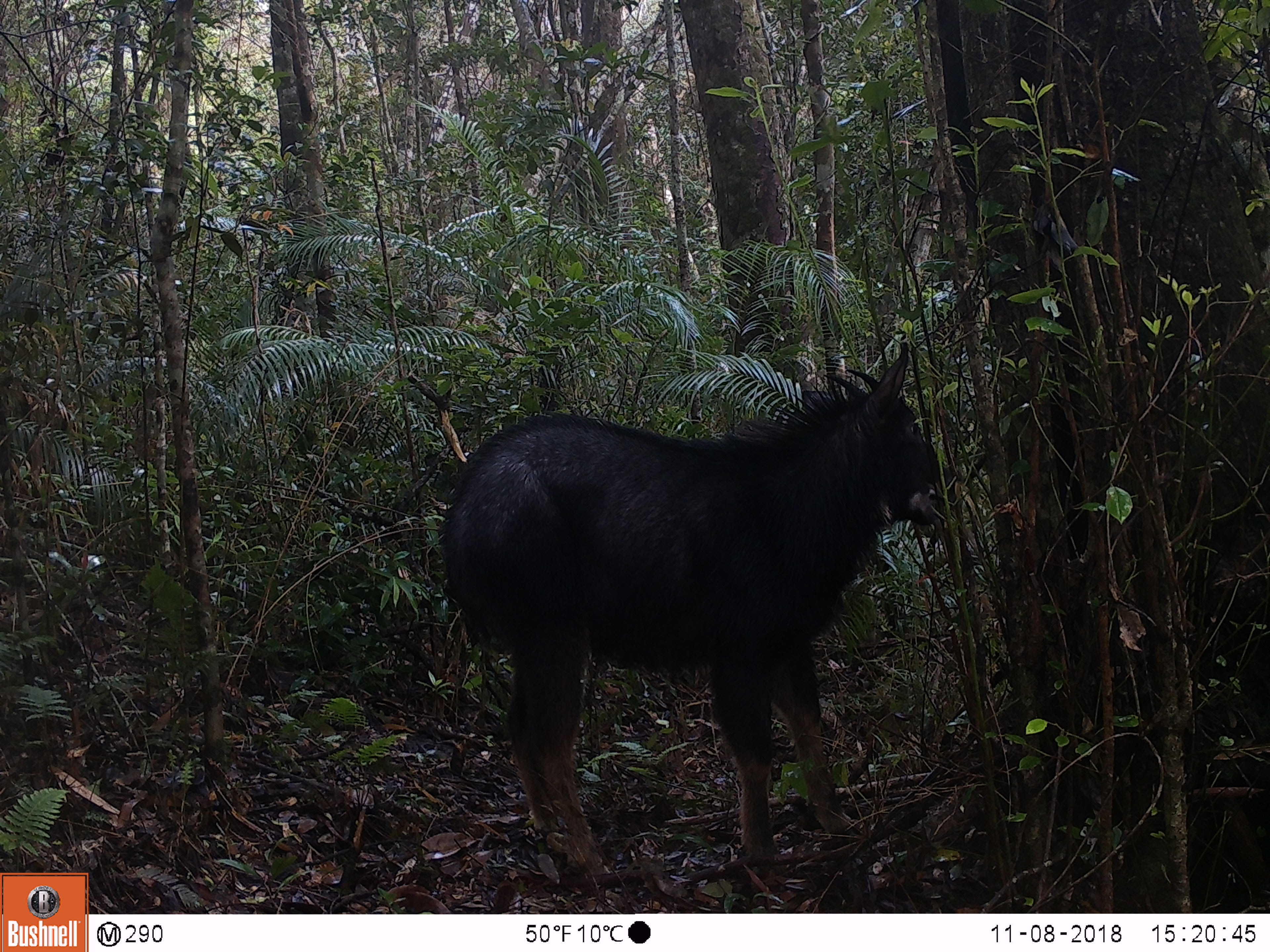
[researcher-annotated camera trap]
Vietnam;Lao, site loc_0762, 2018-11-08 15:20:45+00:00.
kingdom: Animalia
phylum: Chordata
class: Mammalia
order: Artiodactyla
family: Bovidae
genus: Capricornis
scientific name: Capricornis sumatraensis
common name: chinese serow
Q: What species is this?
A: Chinese serow (Capricornis sumatraensis).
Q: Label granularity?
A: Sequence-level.